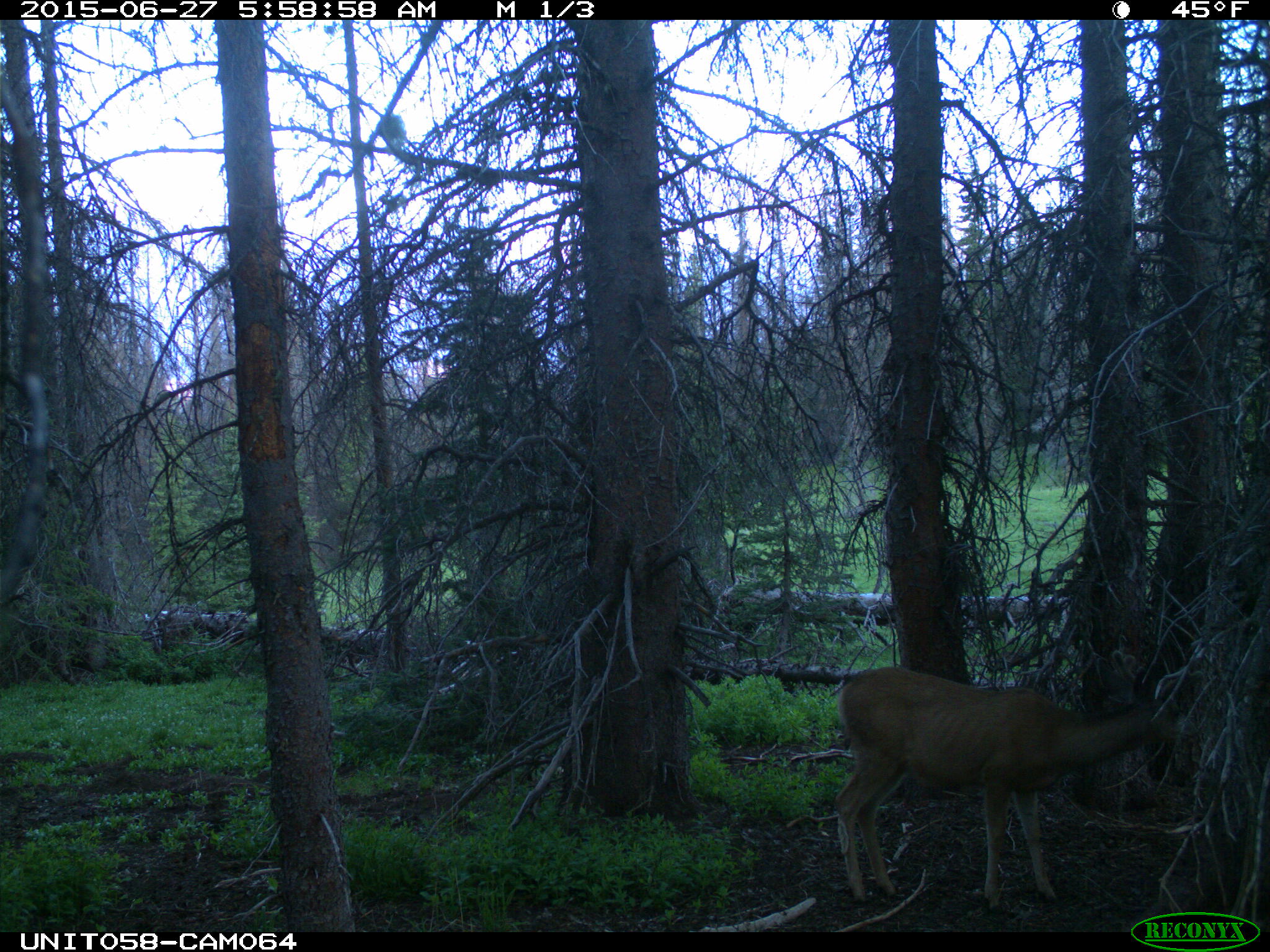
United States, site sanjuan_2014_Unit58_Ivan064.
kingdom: Animalia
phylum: Chordata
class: Mammalia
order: Artiodactyla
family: Cervidae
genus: Odocoileus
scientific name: Odocoileus hemionus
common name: mule deer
Odocoileus hemionus (mule deer).